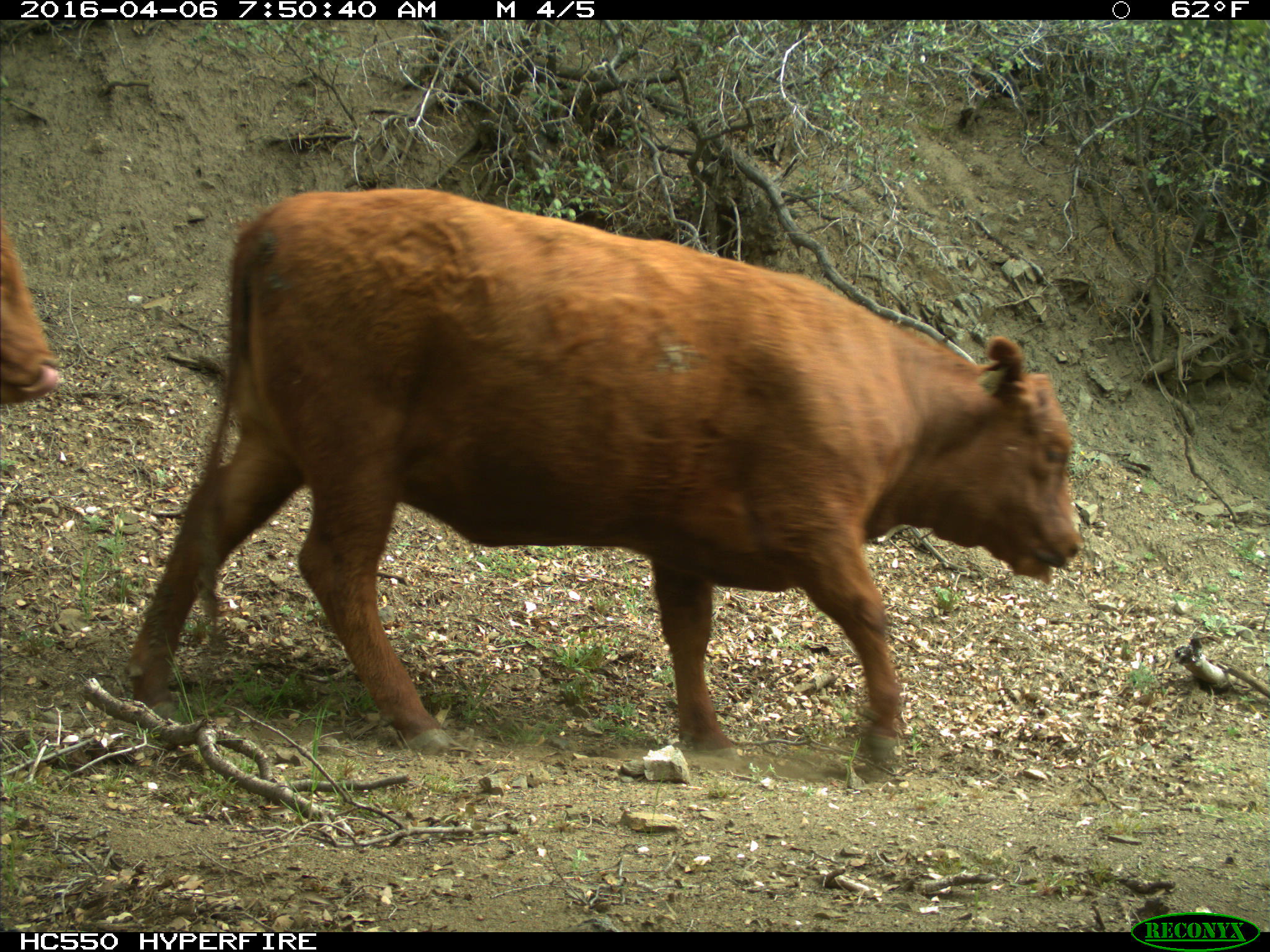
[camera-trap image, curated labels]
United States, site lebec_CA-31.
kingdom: Animalia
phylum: Chordata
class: Mammalia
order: Artiodactyla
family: Bovidae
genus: Bos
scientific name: Bos taurus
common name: domestic cow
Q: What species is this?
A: Bos taurus (domestic cow).